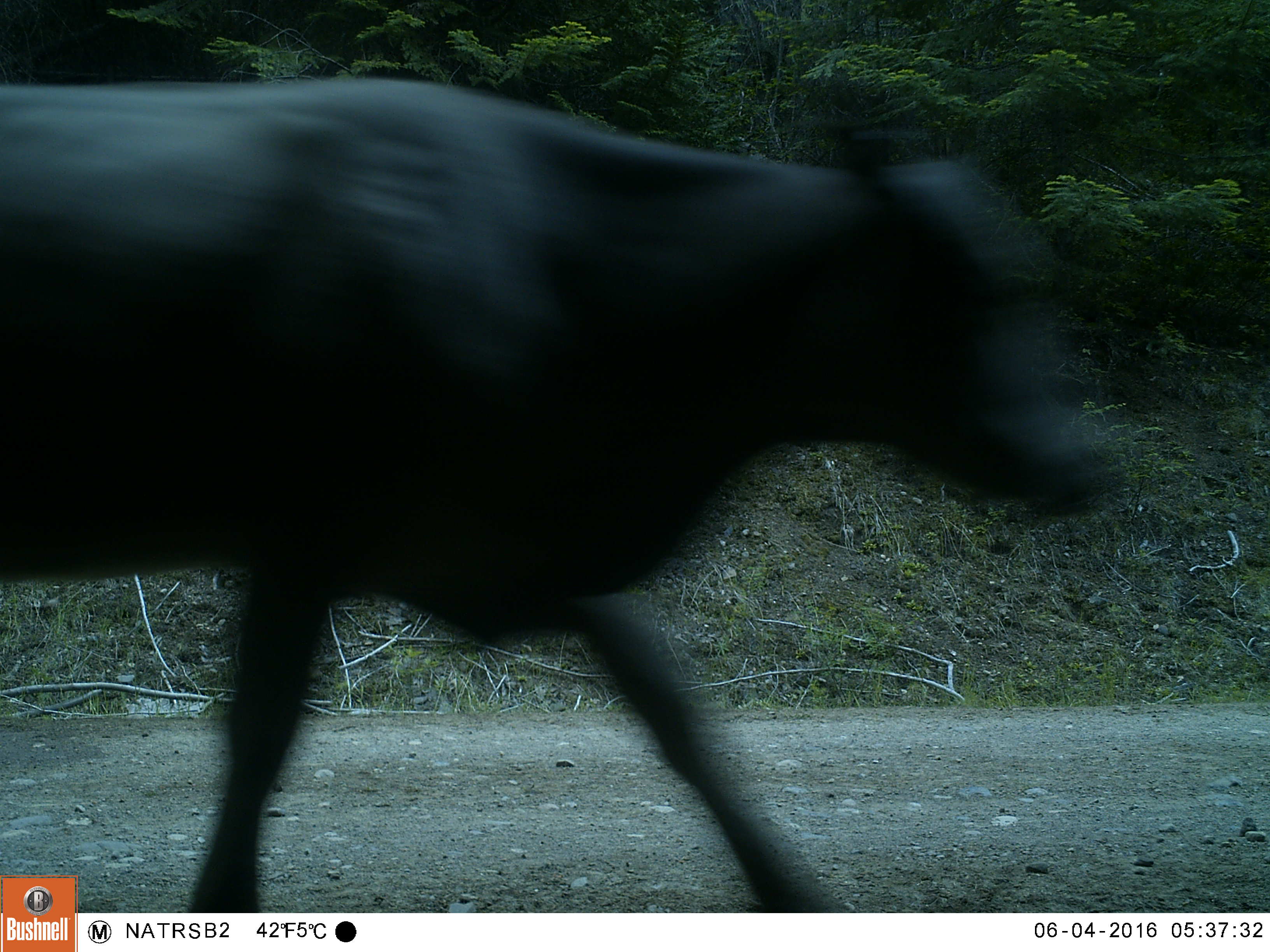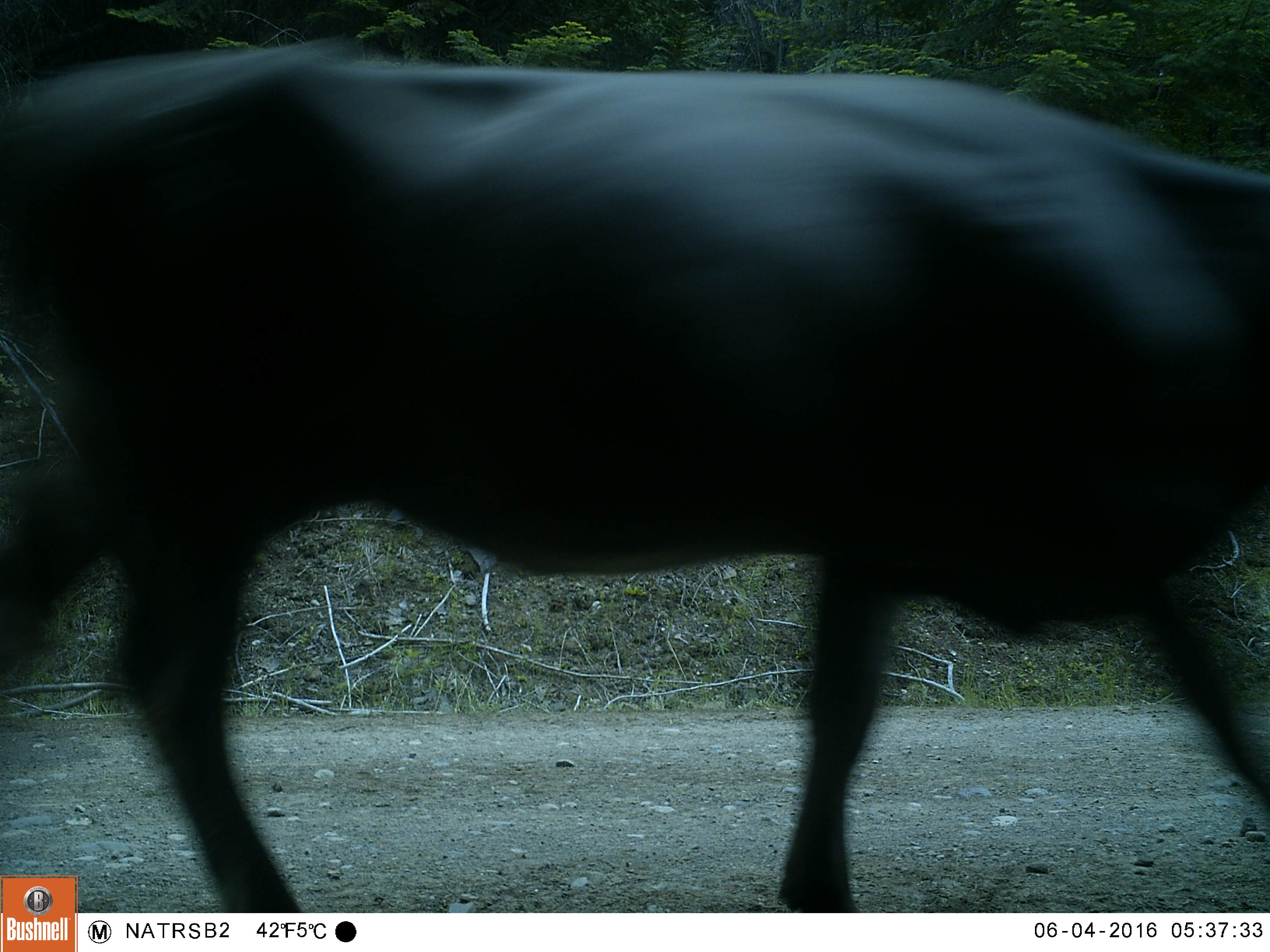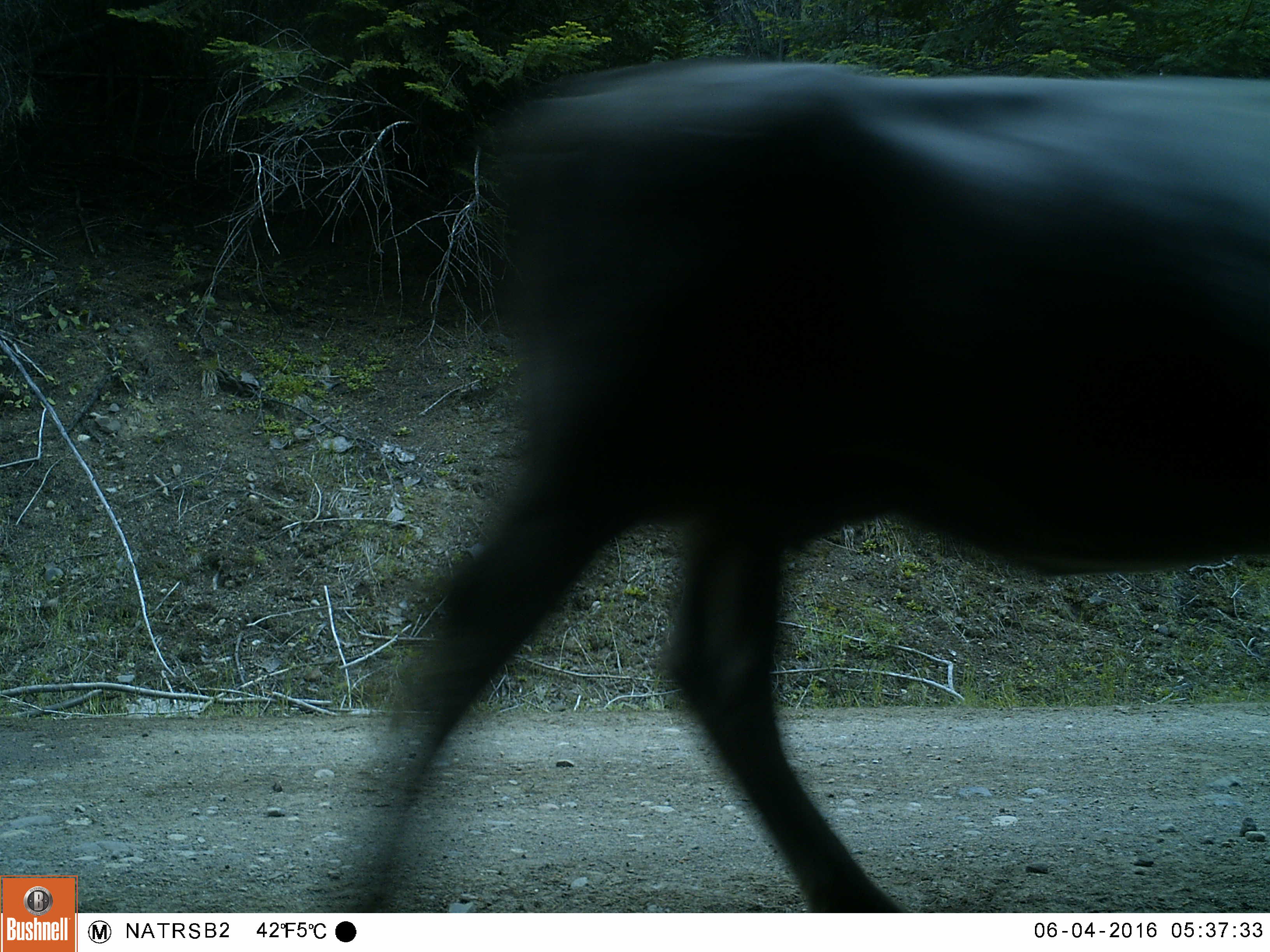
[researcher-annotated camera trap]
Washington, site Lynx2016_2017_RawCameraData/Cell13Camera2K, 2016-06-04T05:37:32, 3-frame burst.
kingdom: Animalia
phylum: Chordata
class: Mammalia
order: Artiodactyla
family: Bovidae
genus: Bos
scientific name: Bos taurus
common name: domestic cattle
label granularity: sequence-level